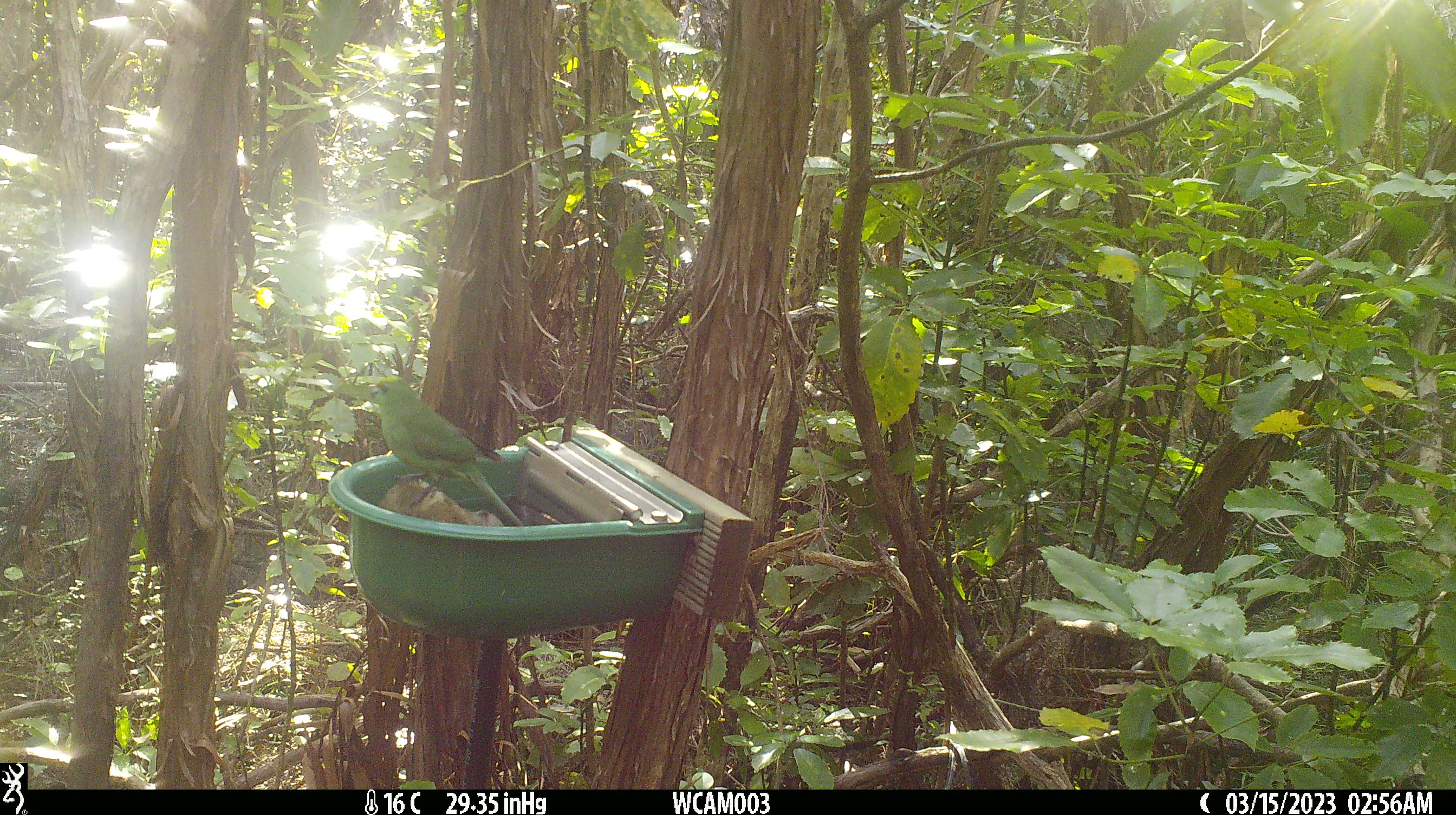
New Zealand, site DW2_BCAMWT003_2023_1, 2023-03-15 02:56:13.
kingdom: Animalia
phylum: Chordata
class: Aves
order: Psittaciformes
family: Psittaculidae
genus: Cyanoramphus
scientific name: Cyanoramphus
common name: parakeet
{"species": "parakeet (Cyanoramphus)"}